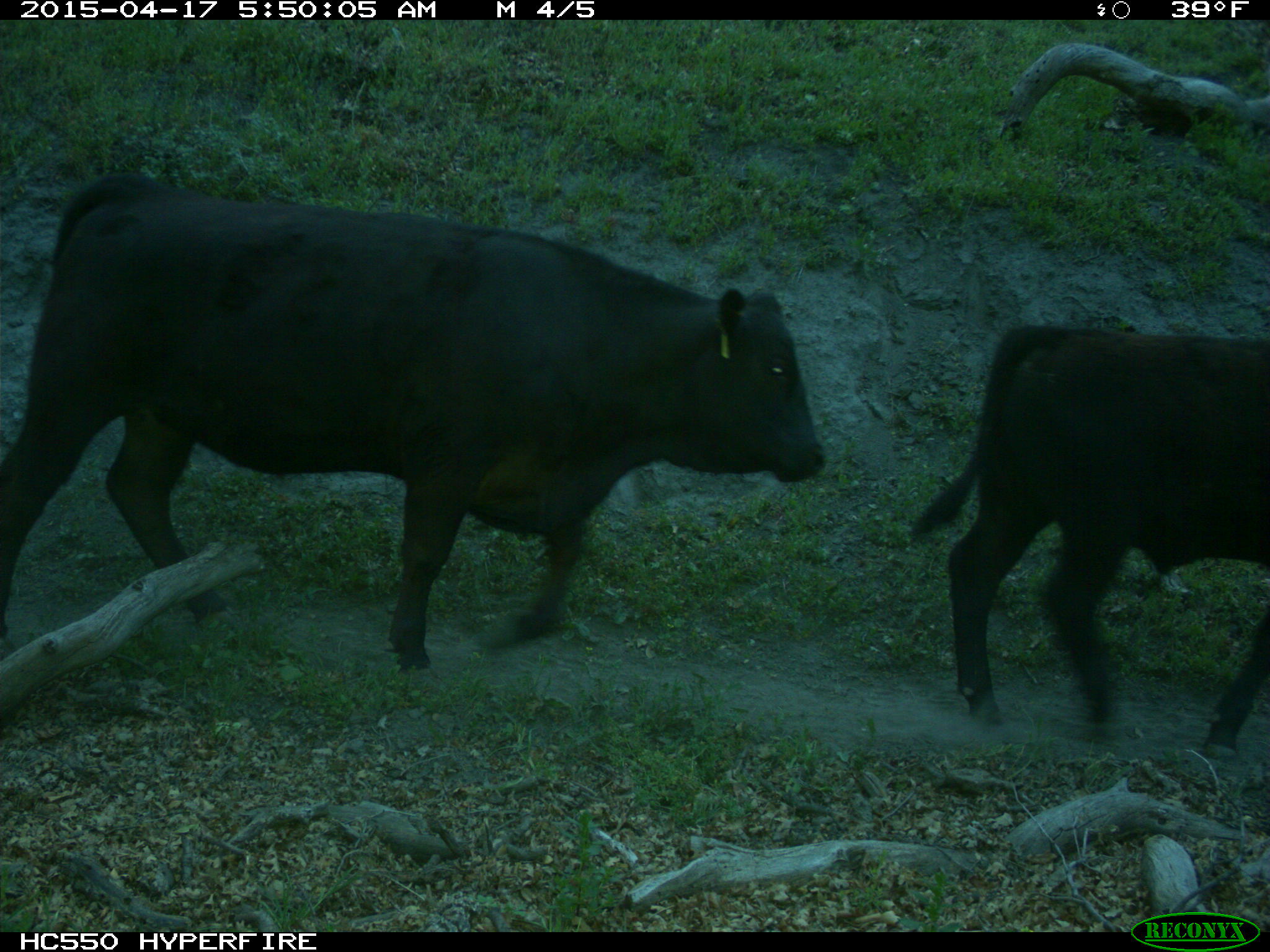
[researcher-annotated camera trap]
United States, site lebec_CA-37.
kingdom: Animalia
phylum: Chordata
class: Mammalia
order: Artiodactyla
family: Bovidae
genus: Bos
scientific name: Bos taurus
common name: domestic cow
Bos taurus (domestic cow).